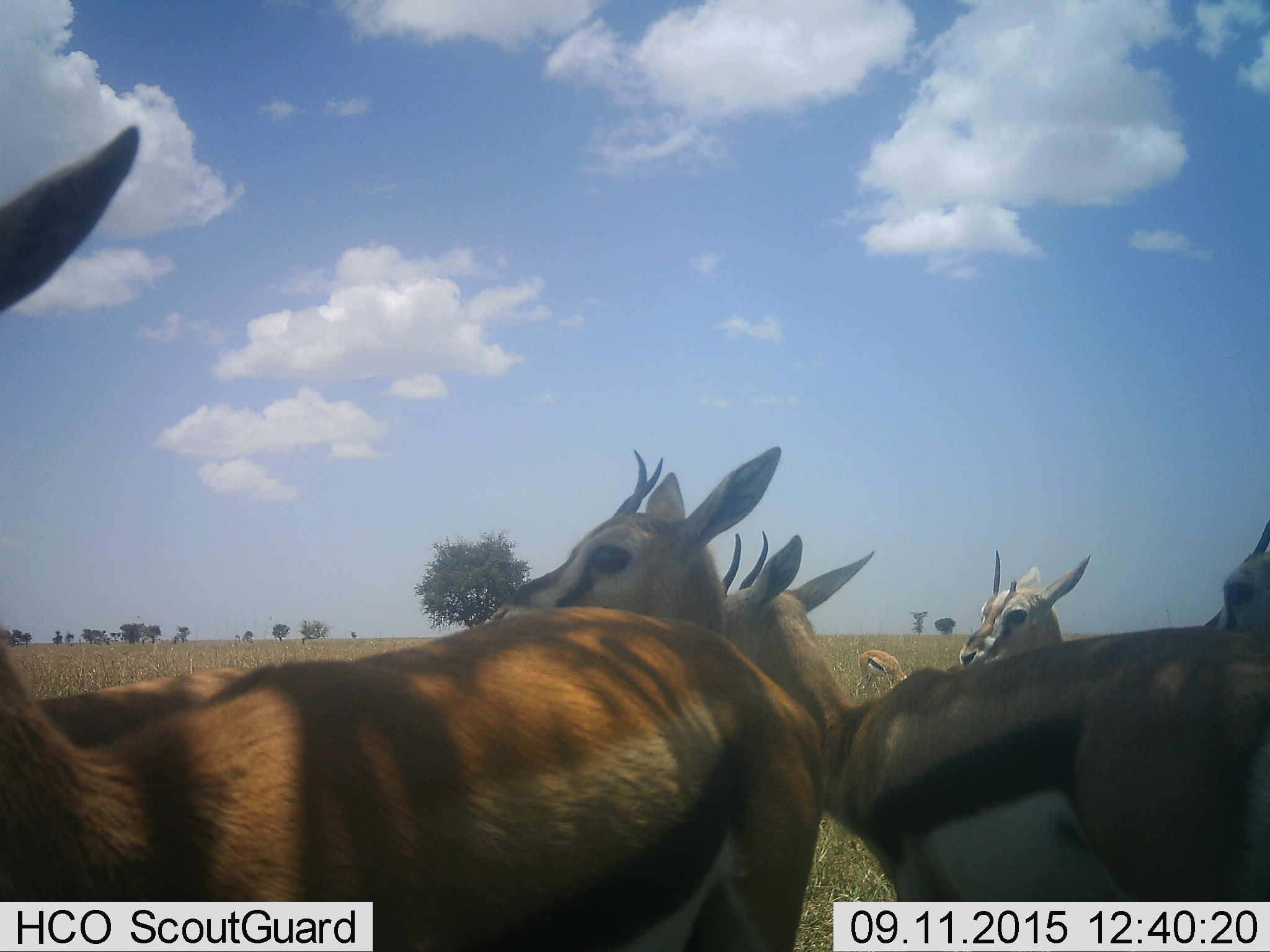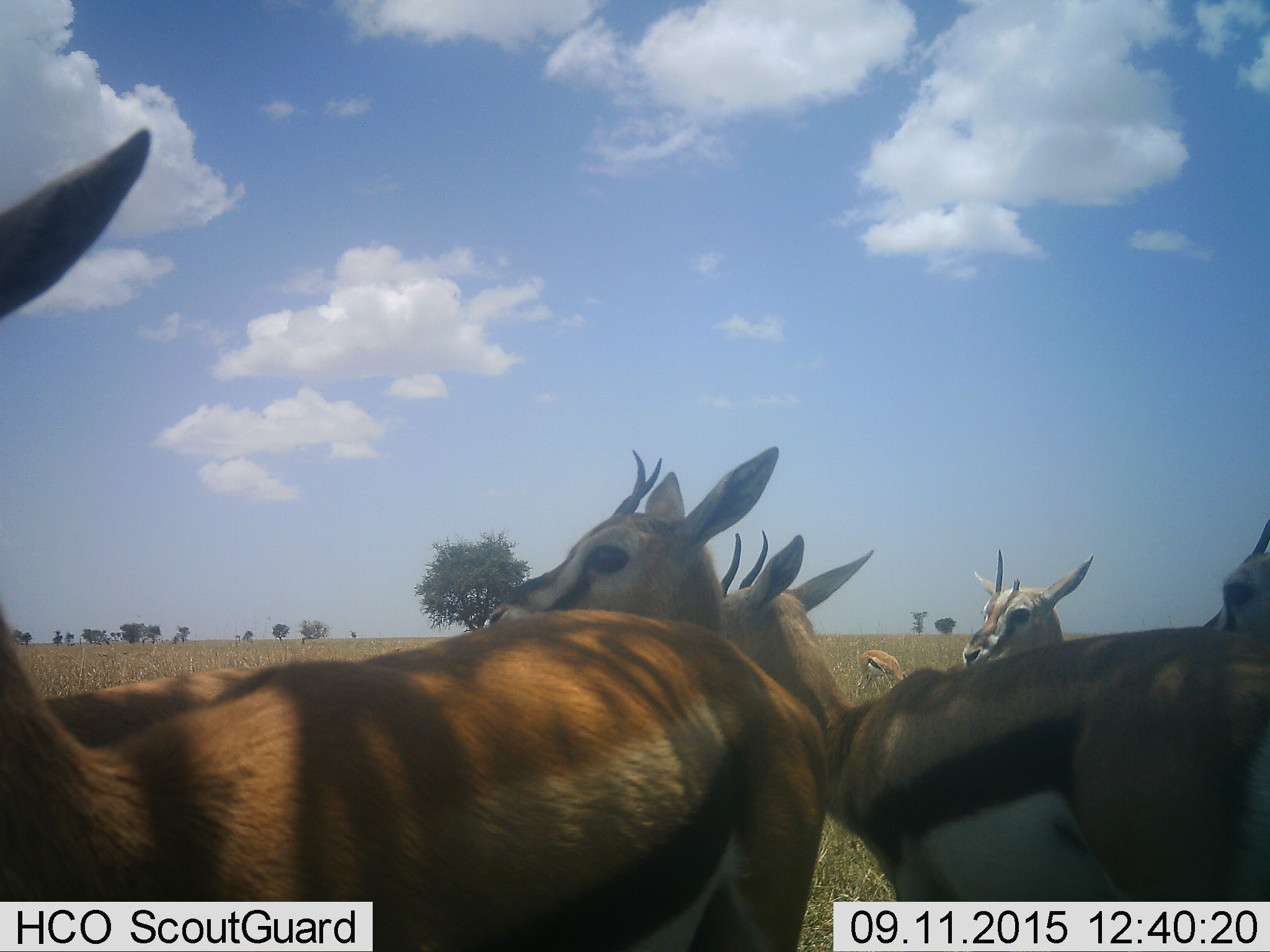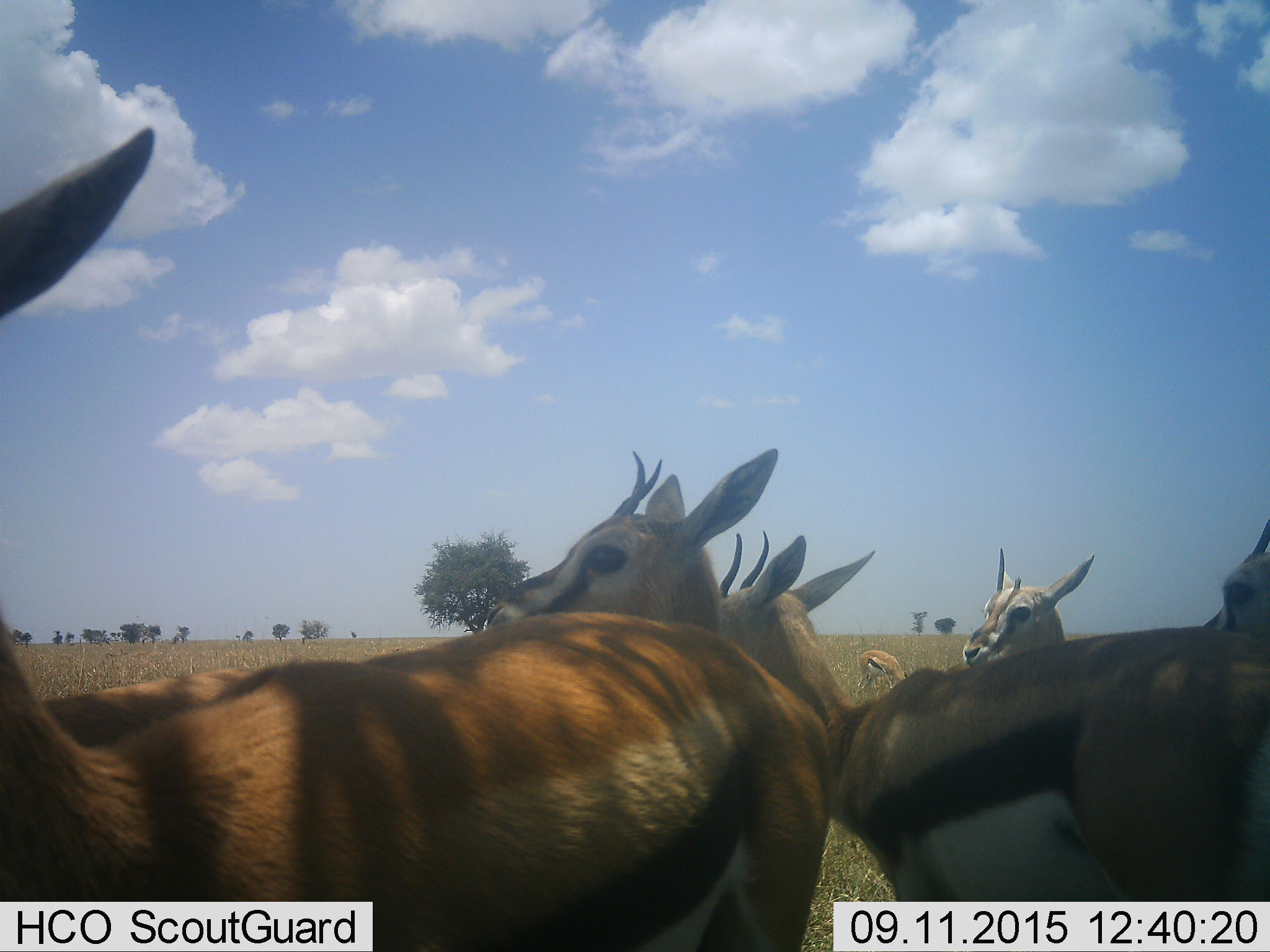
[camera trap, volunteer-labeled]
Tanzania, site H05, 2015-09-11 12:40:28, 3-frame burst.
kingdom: Animalia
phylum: Chordata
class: Mammalia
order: Artiodactyla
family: Bovidae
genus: Eudorcas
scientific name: Eudorcas thomsonii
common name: thomson's gazelle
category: gazellethomsons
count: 6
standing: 90%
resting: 10%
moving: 10%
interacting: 20%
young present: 10%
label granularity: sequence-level